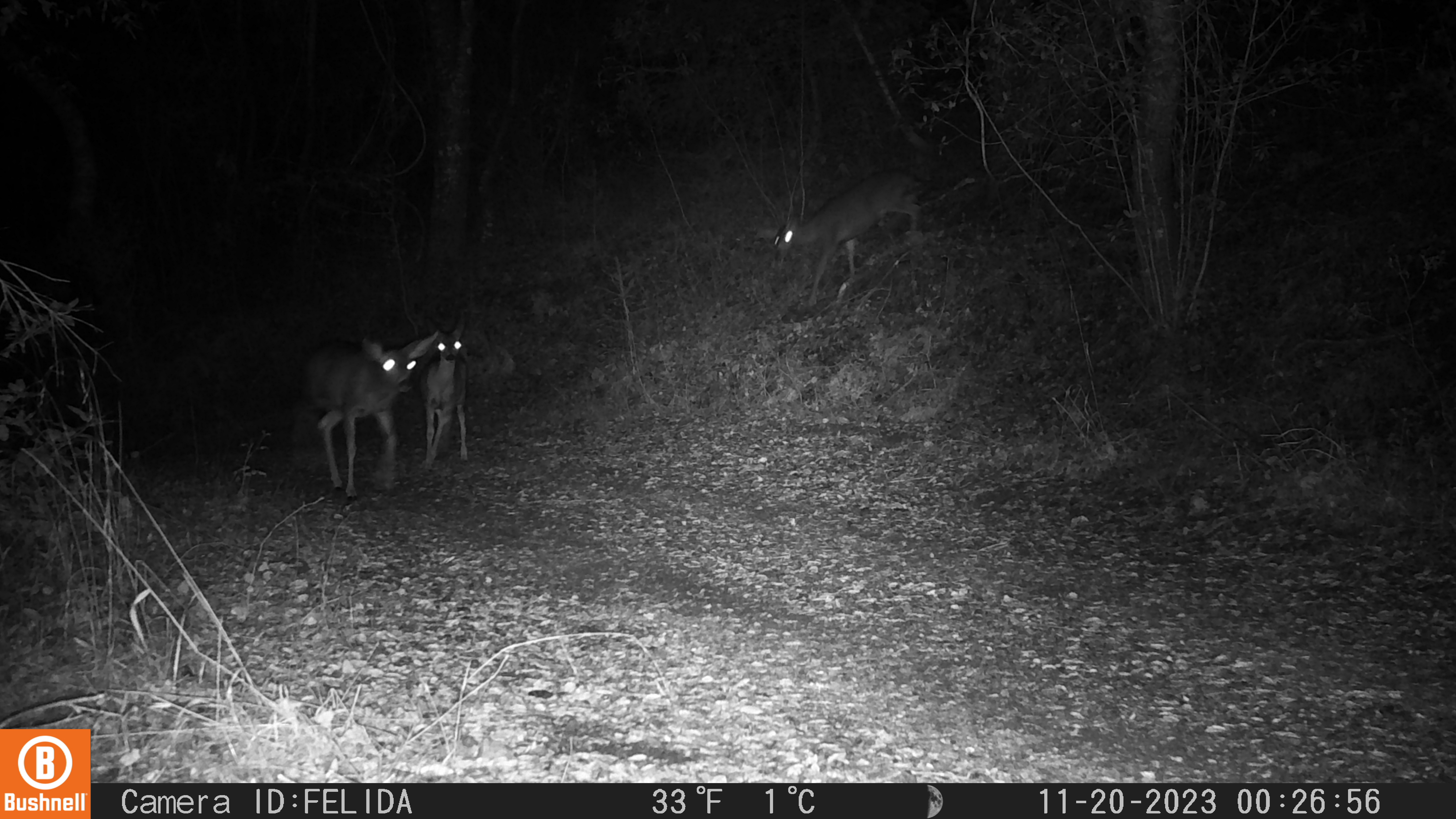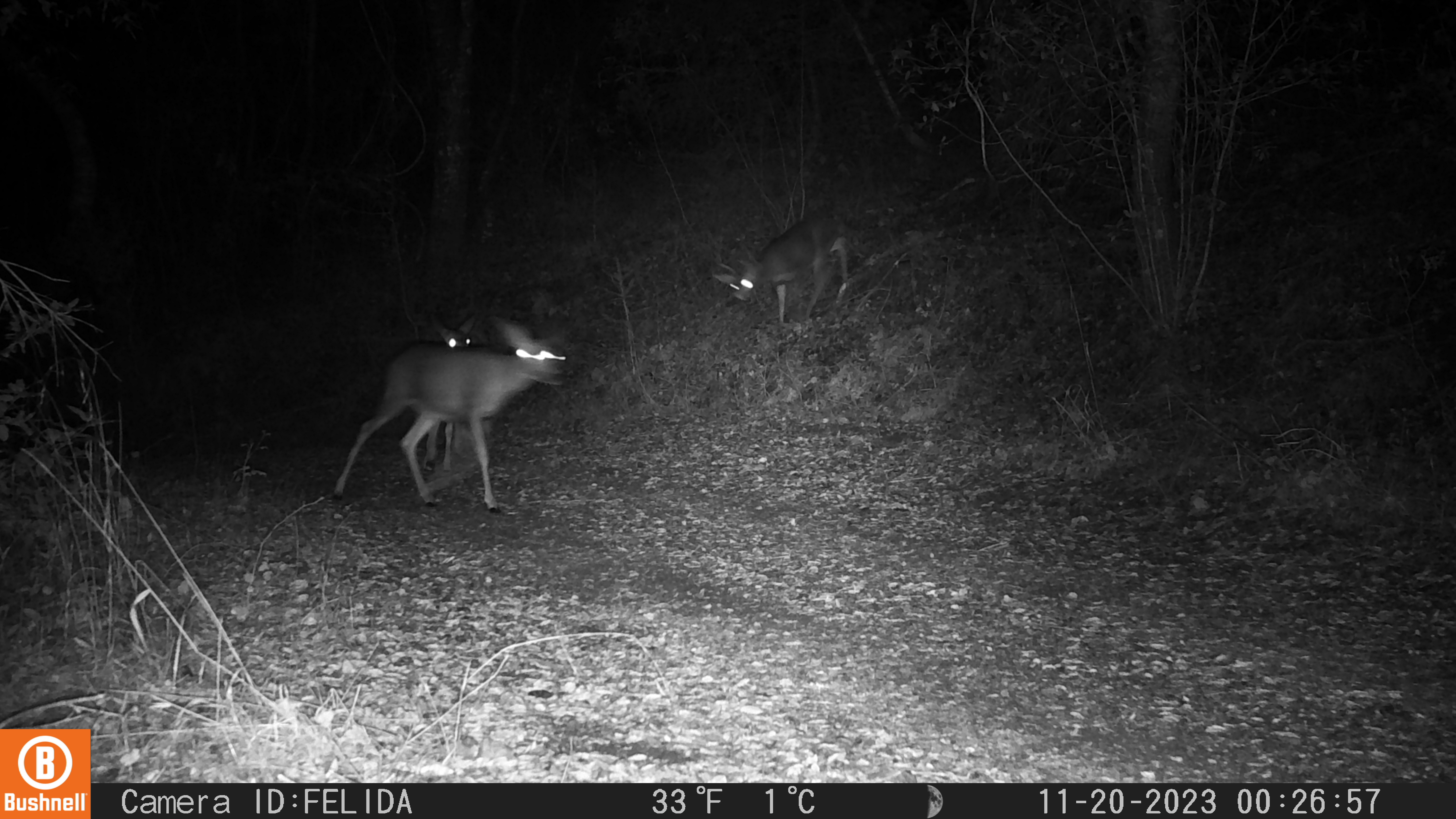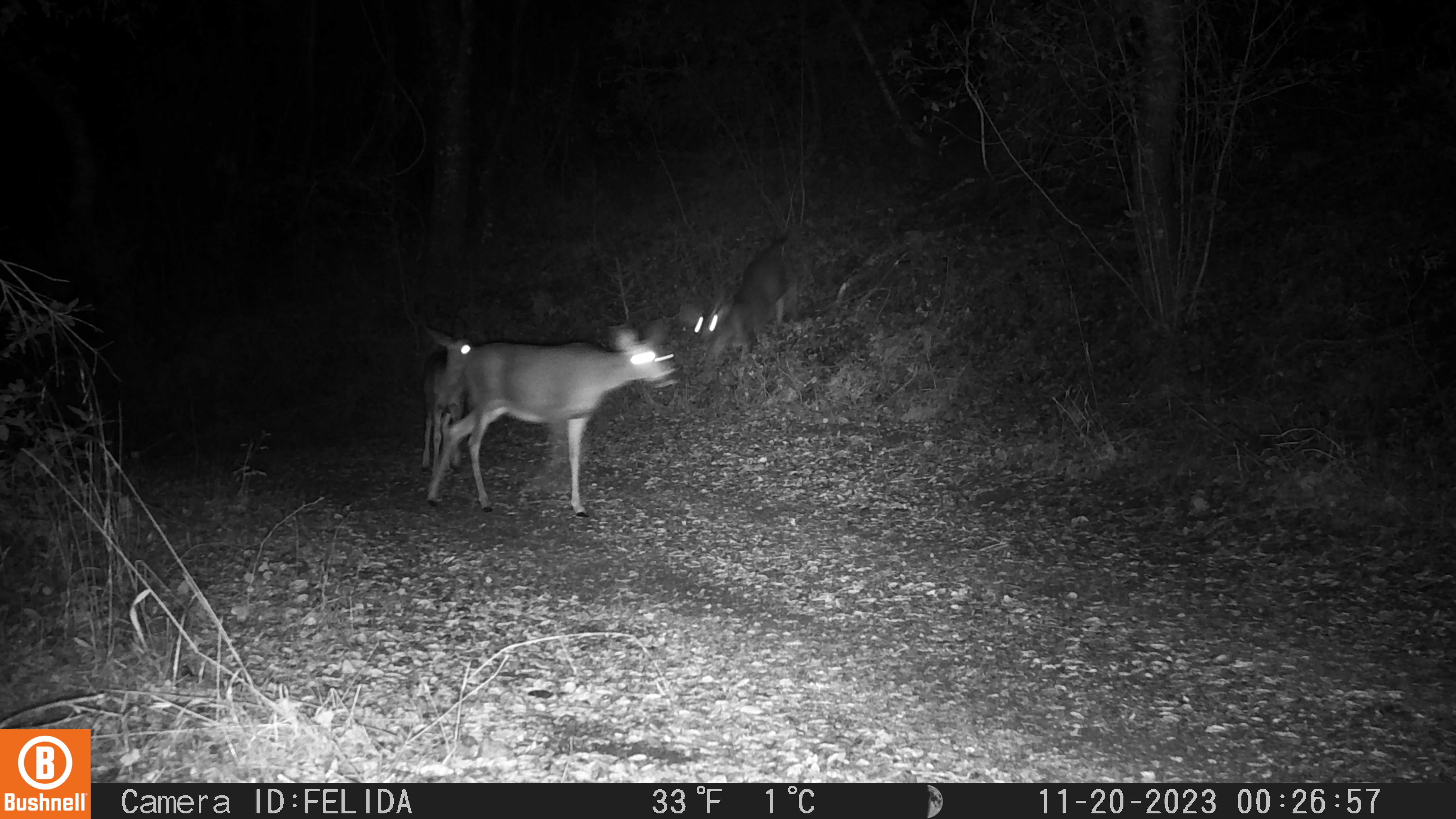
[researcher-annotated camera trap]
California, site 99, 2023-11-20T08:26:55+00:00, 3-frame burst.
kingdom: Animalia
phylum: Chordata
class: Mammalia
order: Artiodactyla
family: Cervidae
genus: Odocoileus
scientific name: Odocoileus hemionus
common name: mule deer